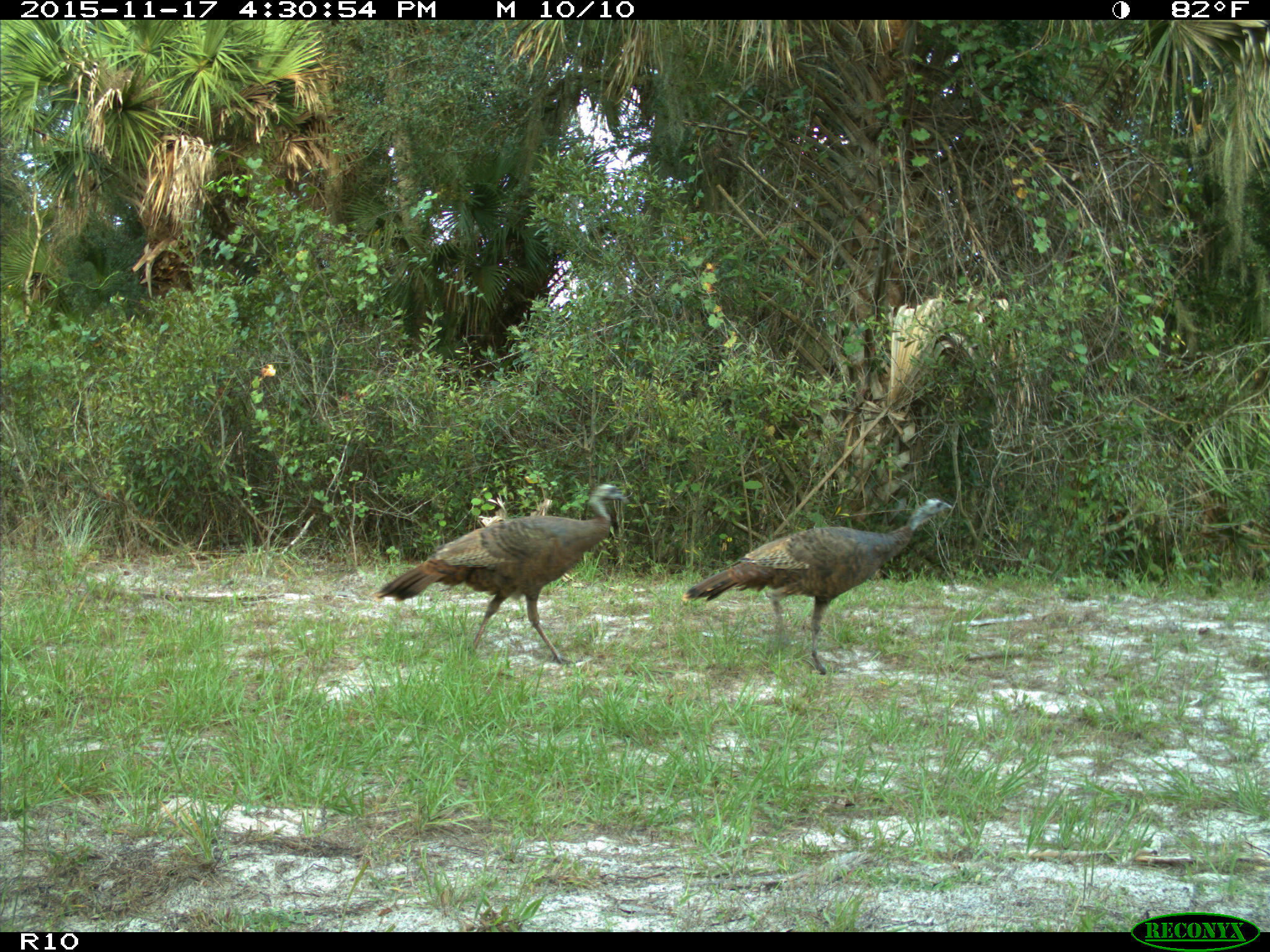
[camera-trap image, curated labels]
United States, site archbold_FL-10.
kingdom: Animalia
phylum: Chordata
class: Aves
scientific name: Aves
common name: birds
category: unidentified bird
Unidentified bird (birds) (Aves).